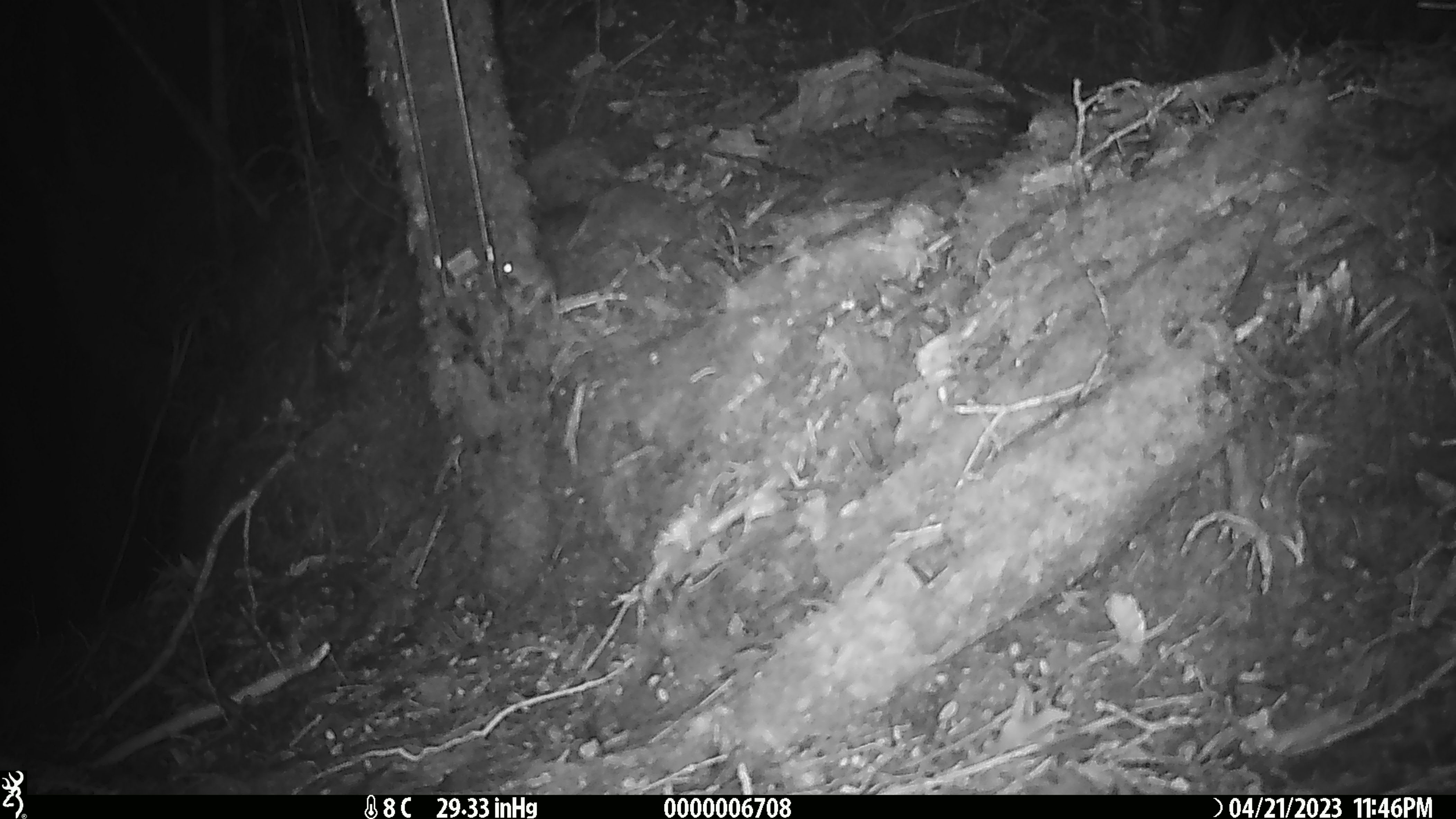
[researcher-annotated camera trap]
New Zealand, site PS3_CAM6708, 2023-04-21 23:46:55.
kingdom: Animalia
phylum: Chordata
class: Mammalia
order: Rodentia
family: Muridae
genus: Mus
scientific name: Mus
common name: mouse